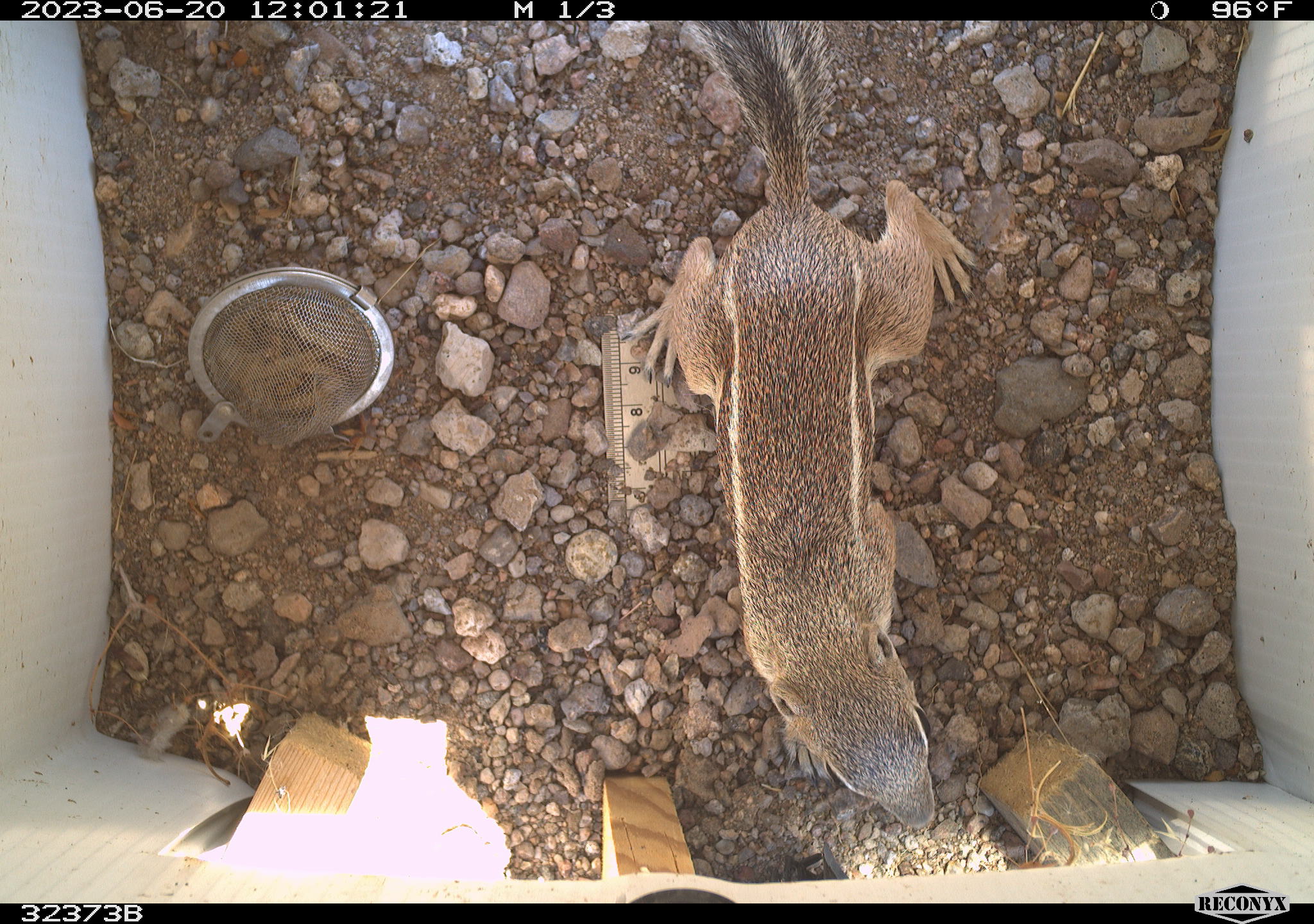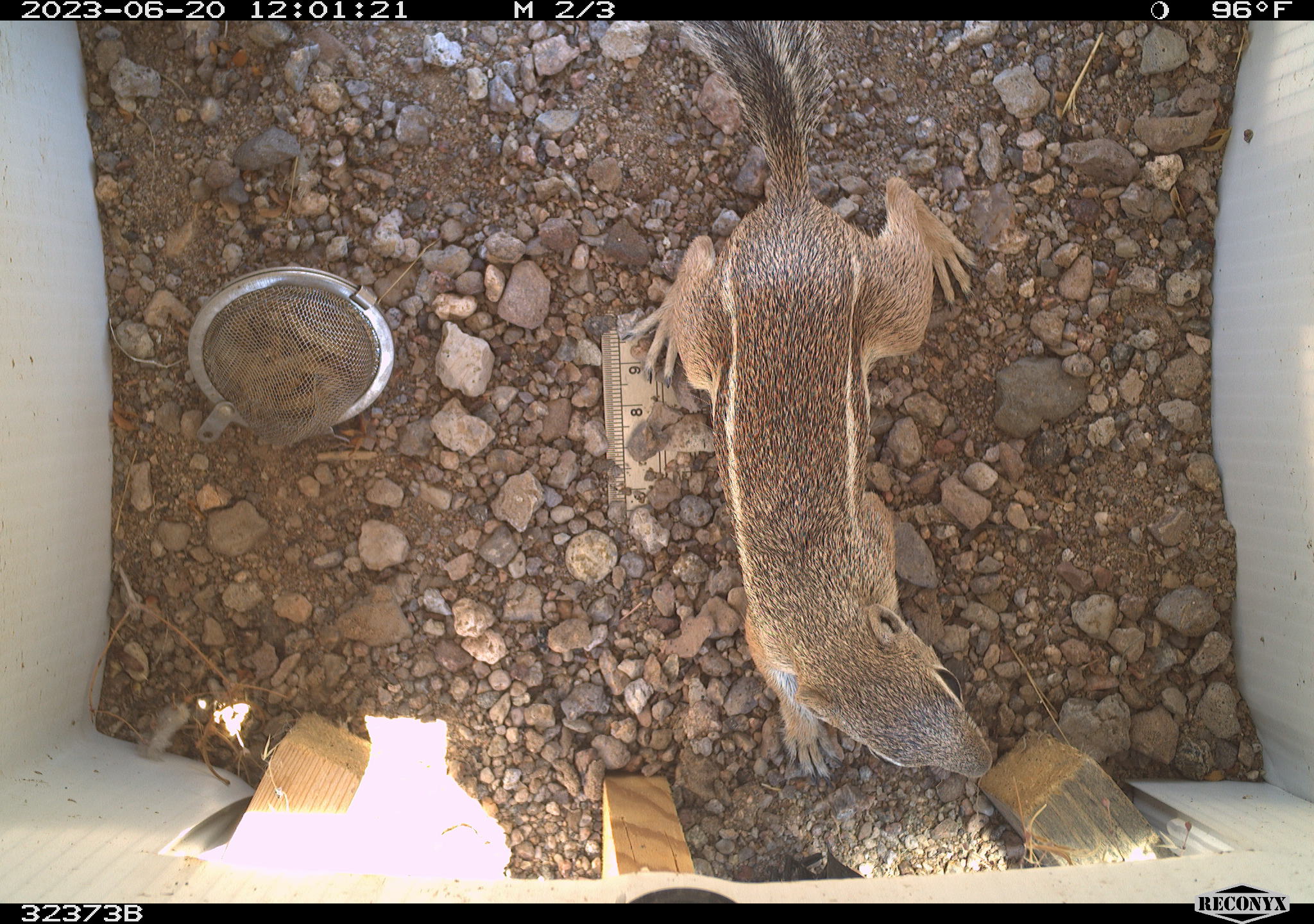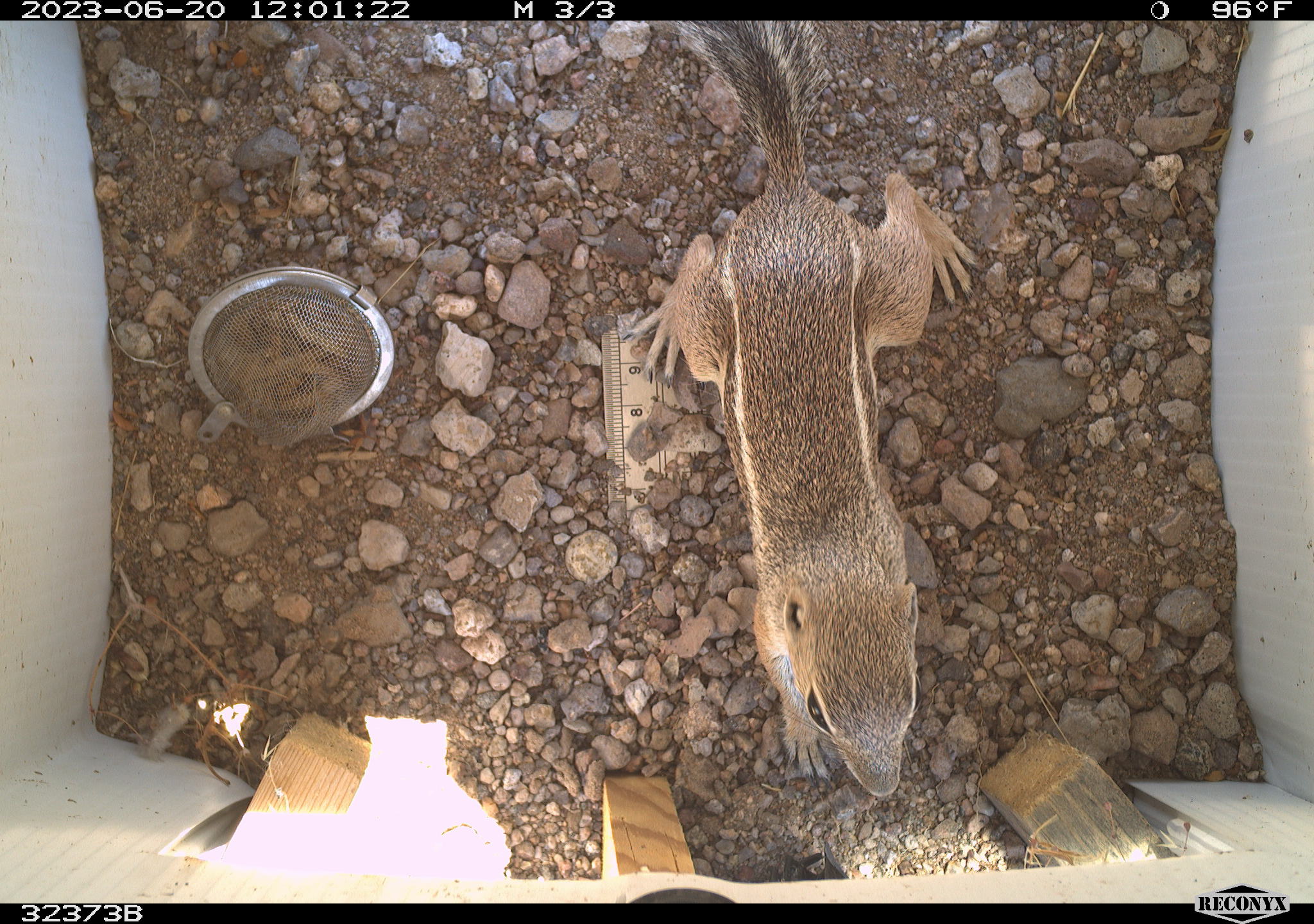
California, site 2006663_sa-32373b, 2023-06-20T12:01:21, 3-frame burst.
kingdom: Animalia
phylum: Chordata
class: Mammalia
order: Rodentia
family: Sciuridae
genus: Ammospermophilus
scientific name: Ammospermophilus leucurus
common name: white-tailed antelope squirrel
White-tailed antelope squirrel (Ammospermophilus leucurus).